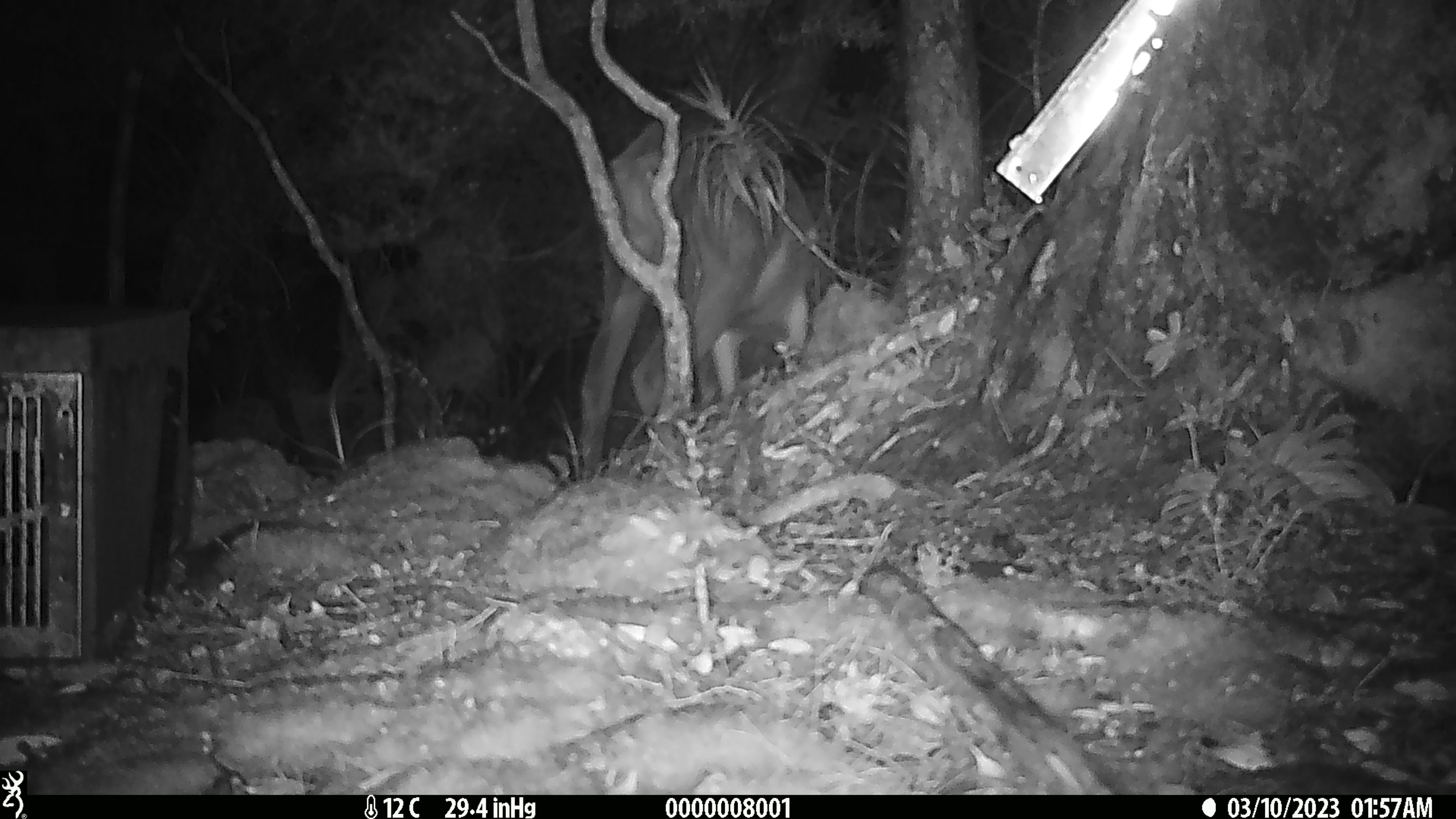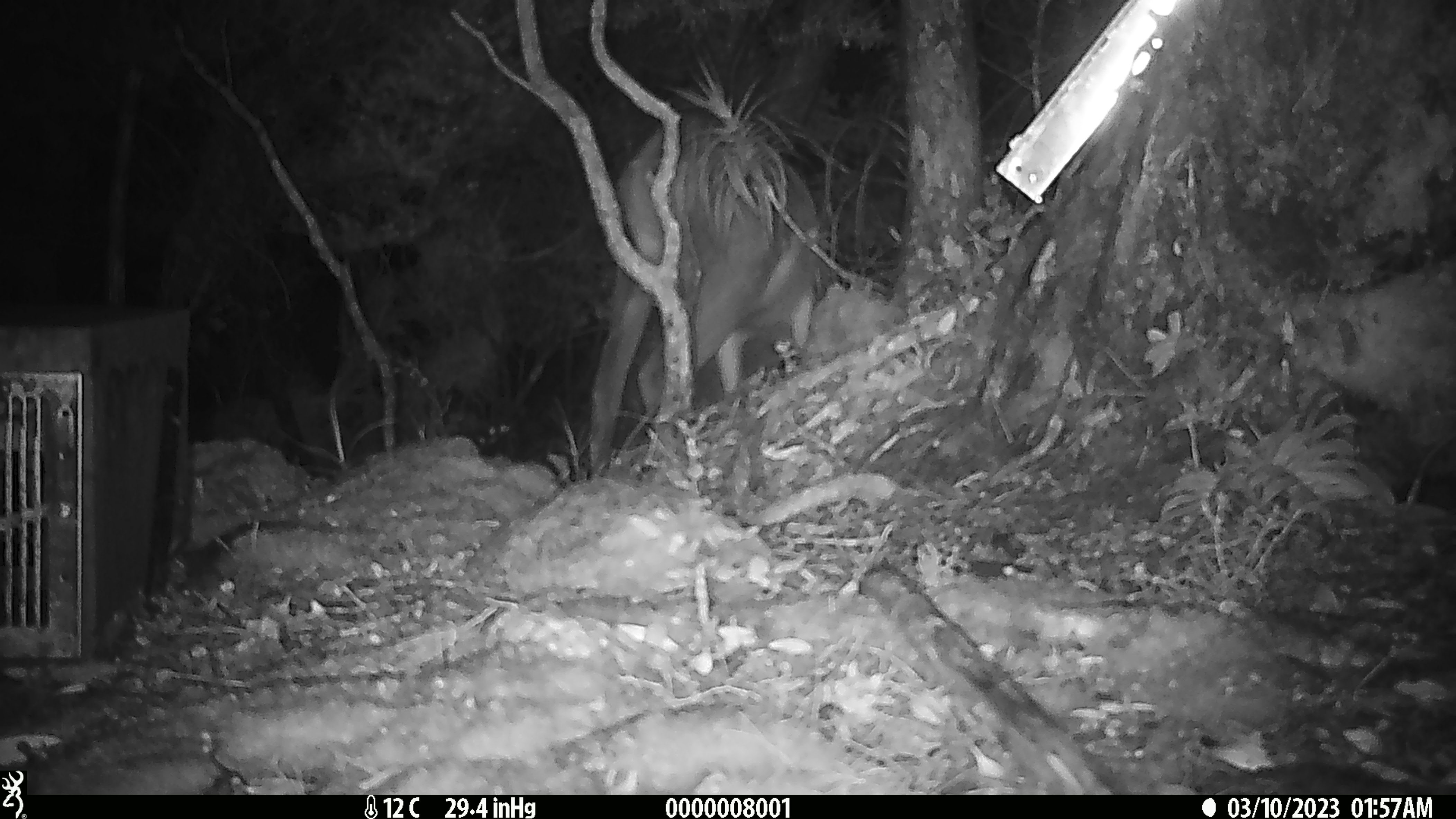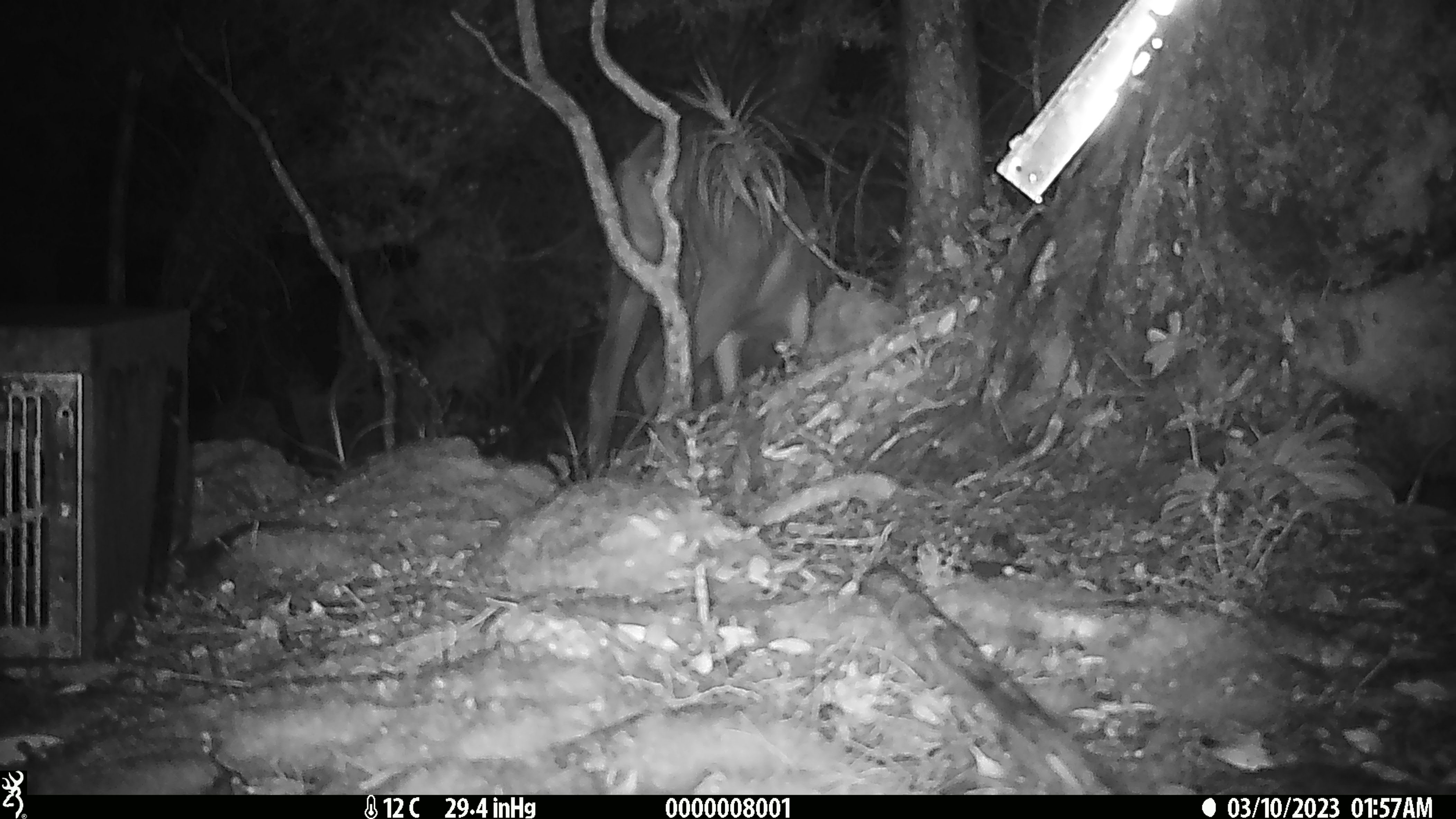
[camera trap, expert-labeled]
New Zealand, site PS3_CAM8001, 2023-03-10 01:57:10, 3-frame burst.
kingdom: Animalia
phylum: Chordata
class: Mammalia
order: Artiodactyla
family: Cervidae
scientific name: Cervidae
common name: deer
Deer (Cervidae).